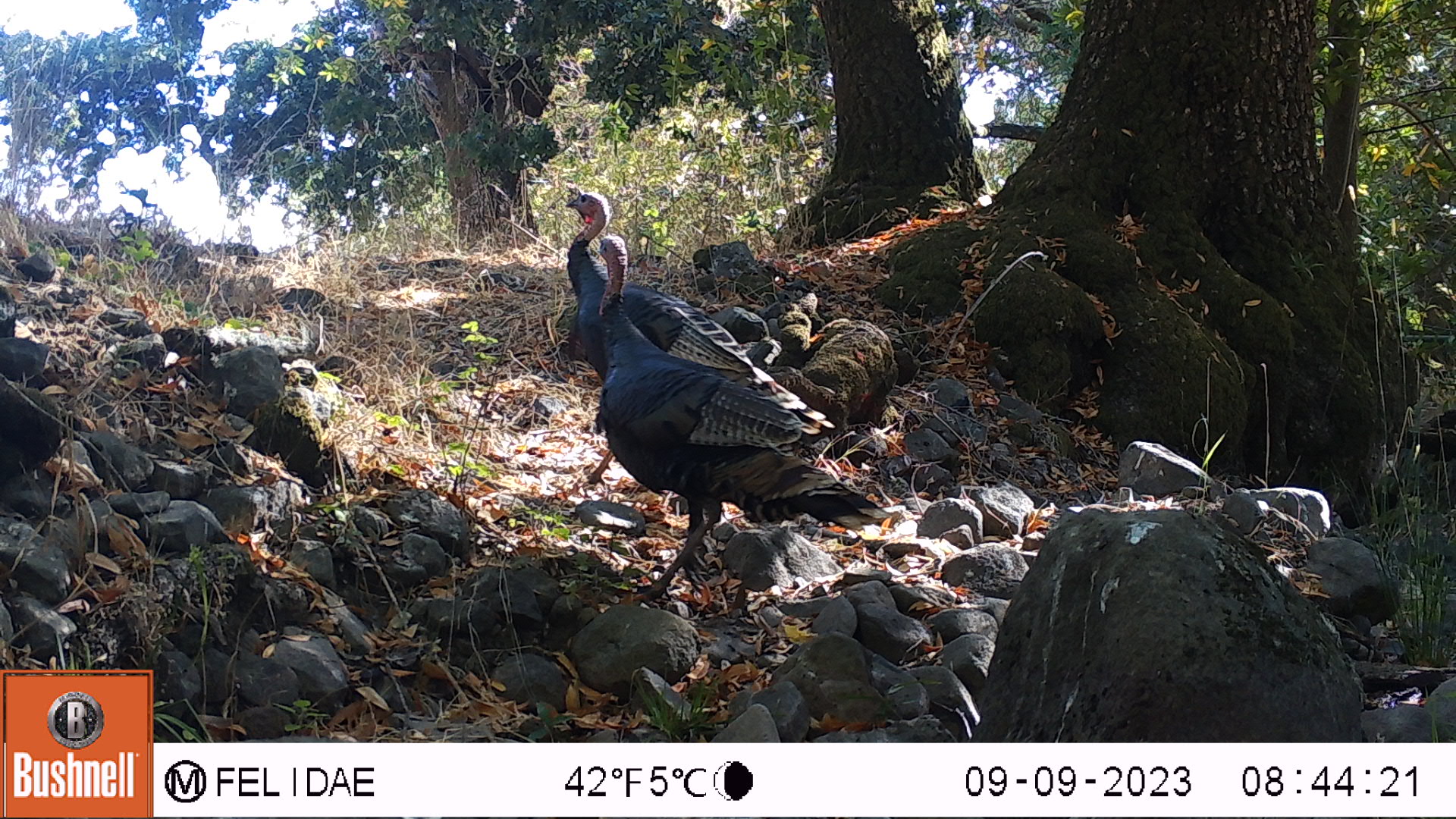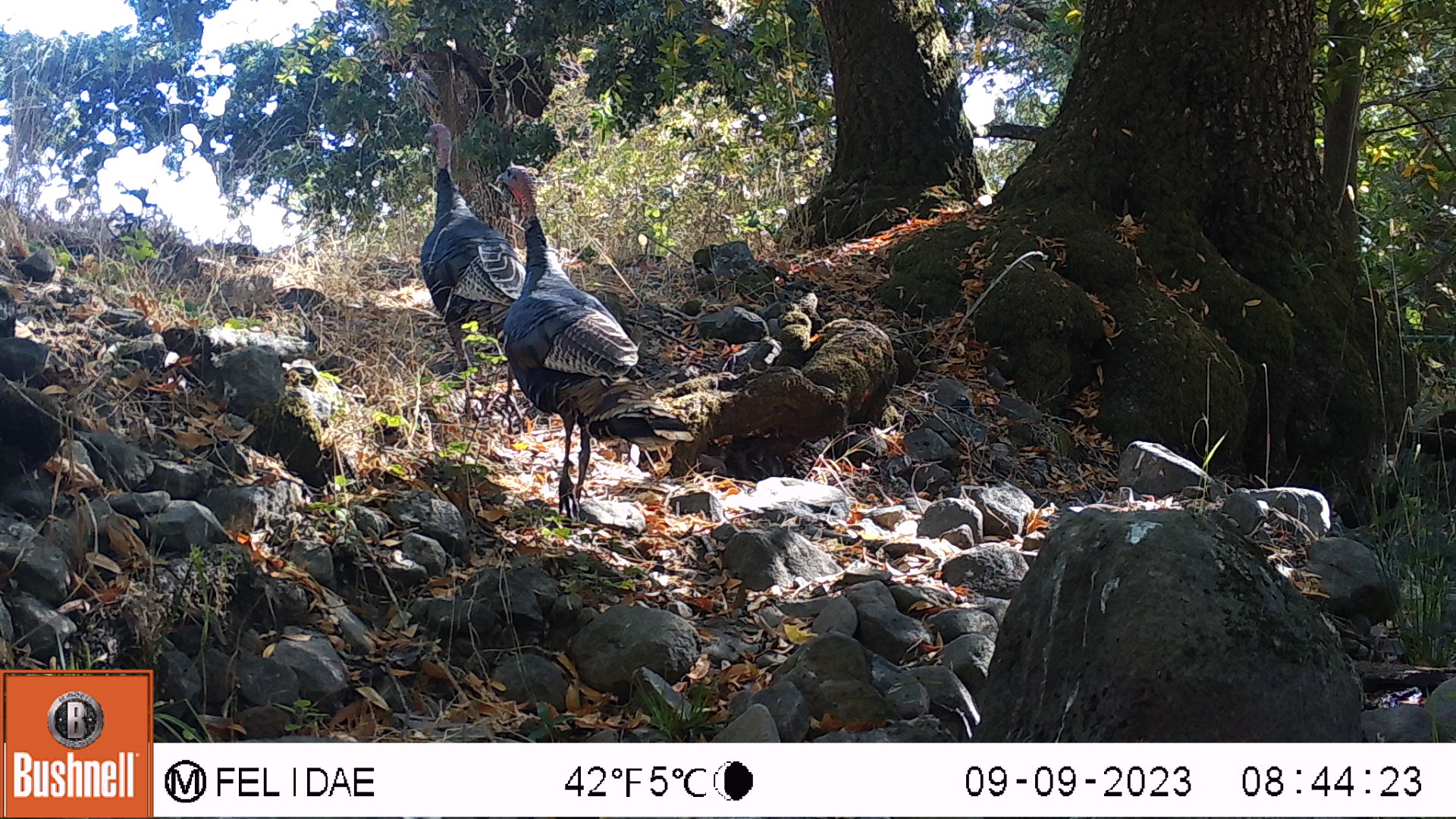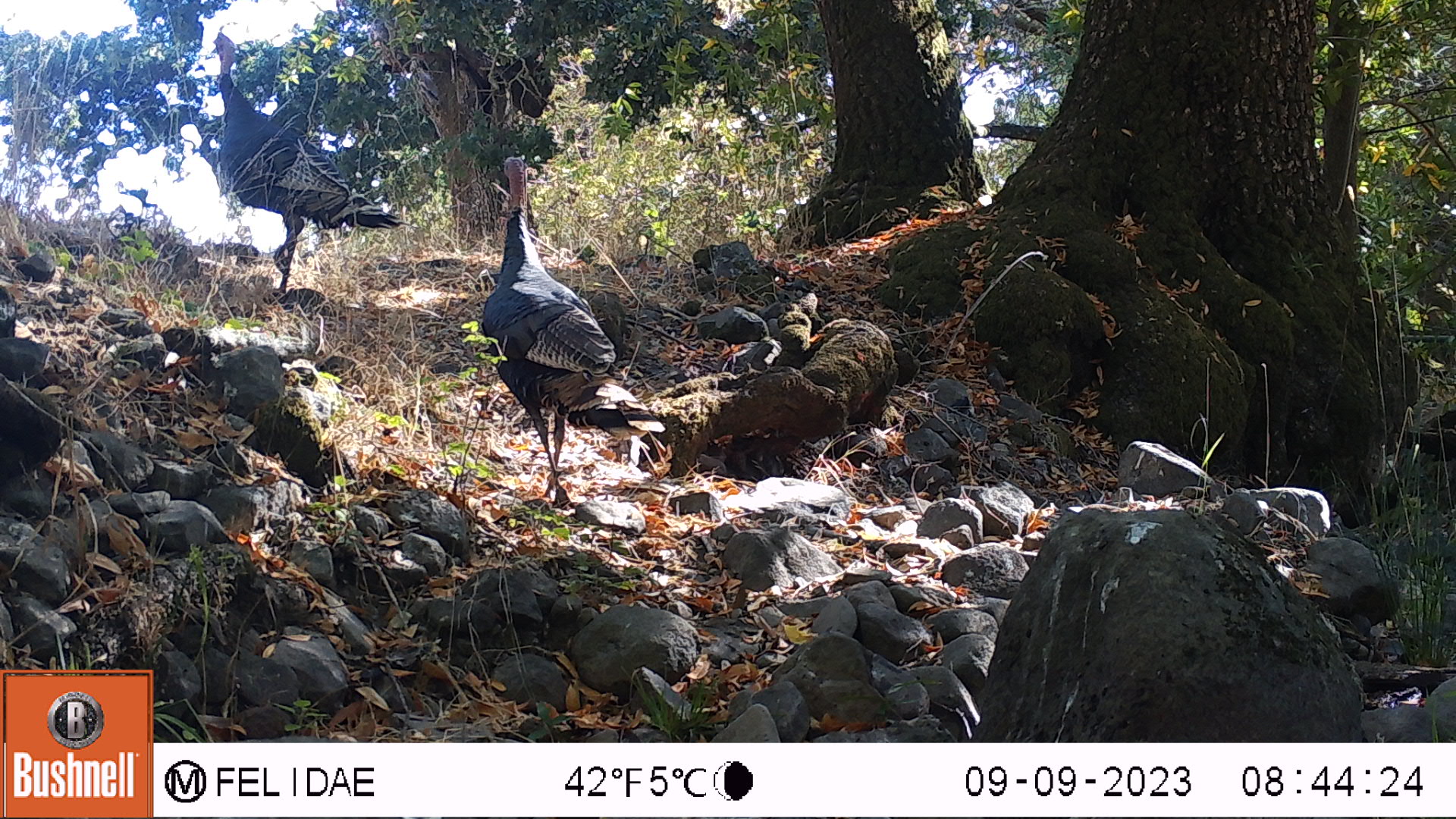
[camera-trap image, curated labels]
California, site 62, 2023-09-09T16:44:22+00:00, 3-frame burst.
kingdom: Animalia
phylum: Chordata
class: Aves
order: Galliformes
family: Phasianidae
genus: Meleagris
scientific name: Meleagris gallopavo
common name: turkey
Turkey (Meleagris gallopavo).